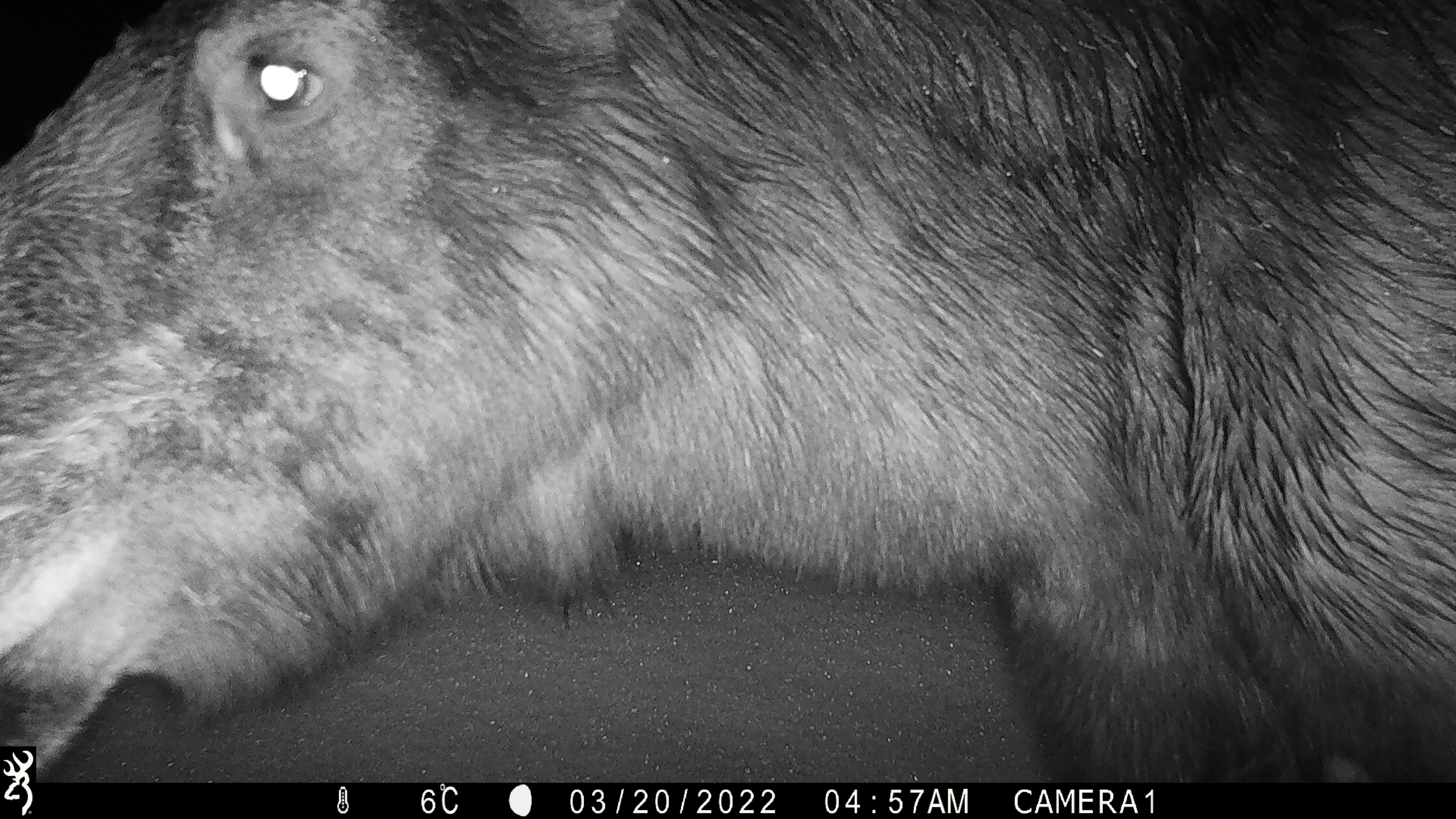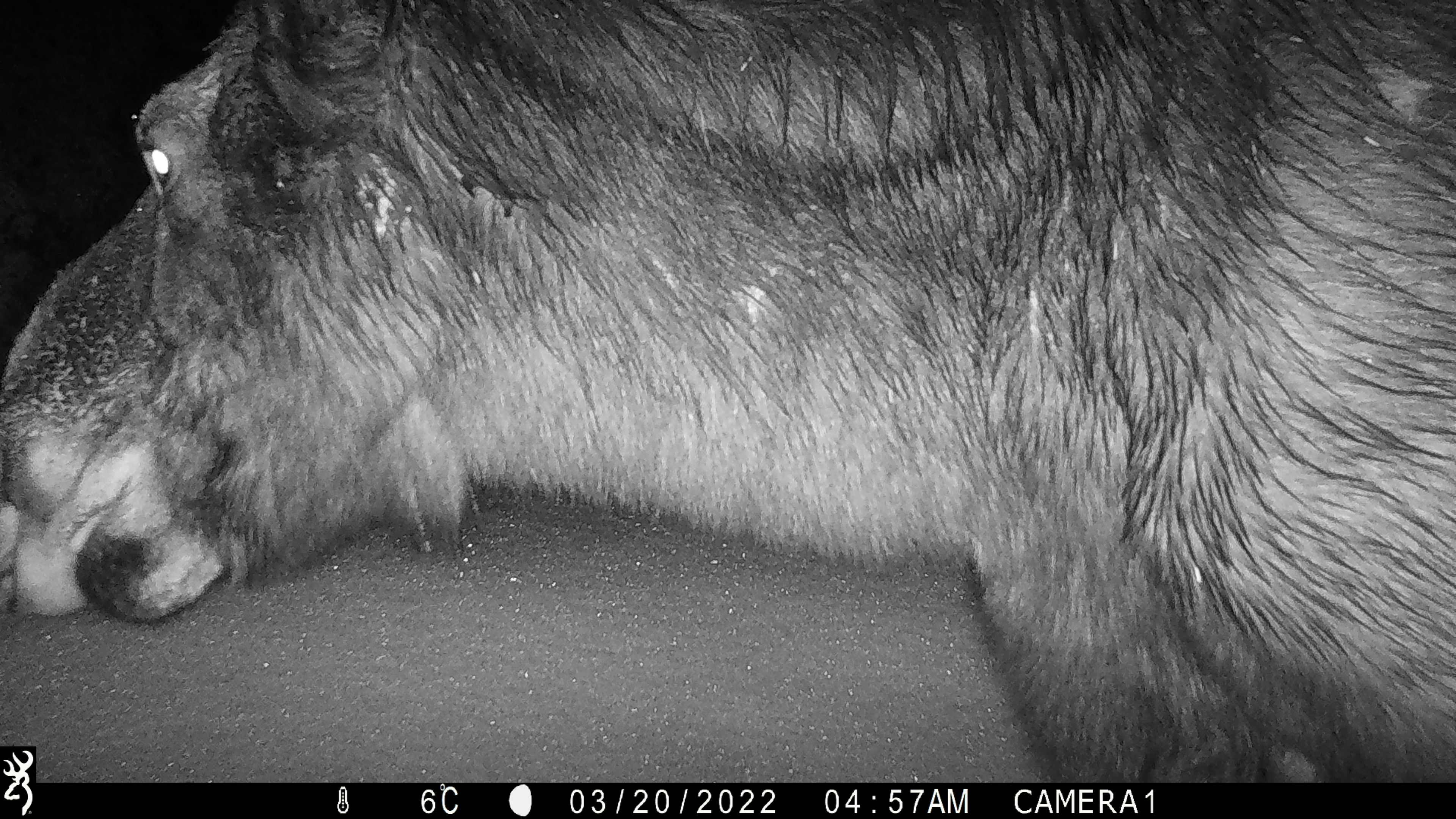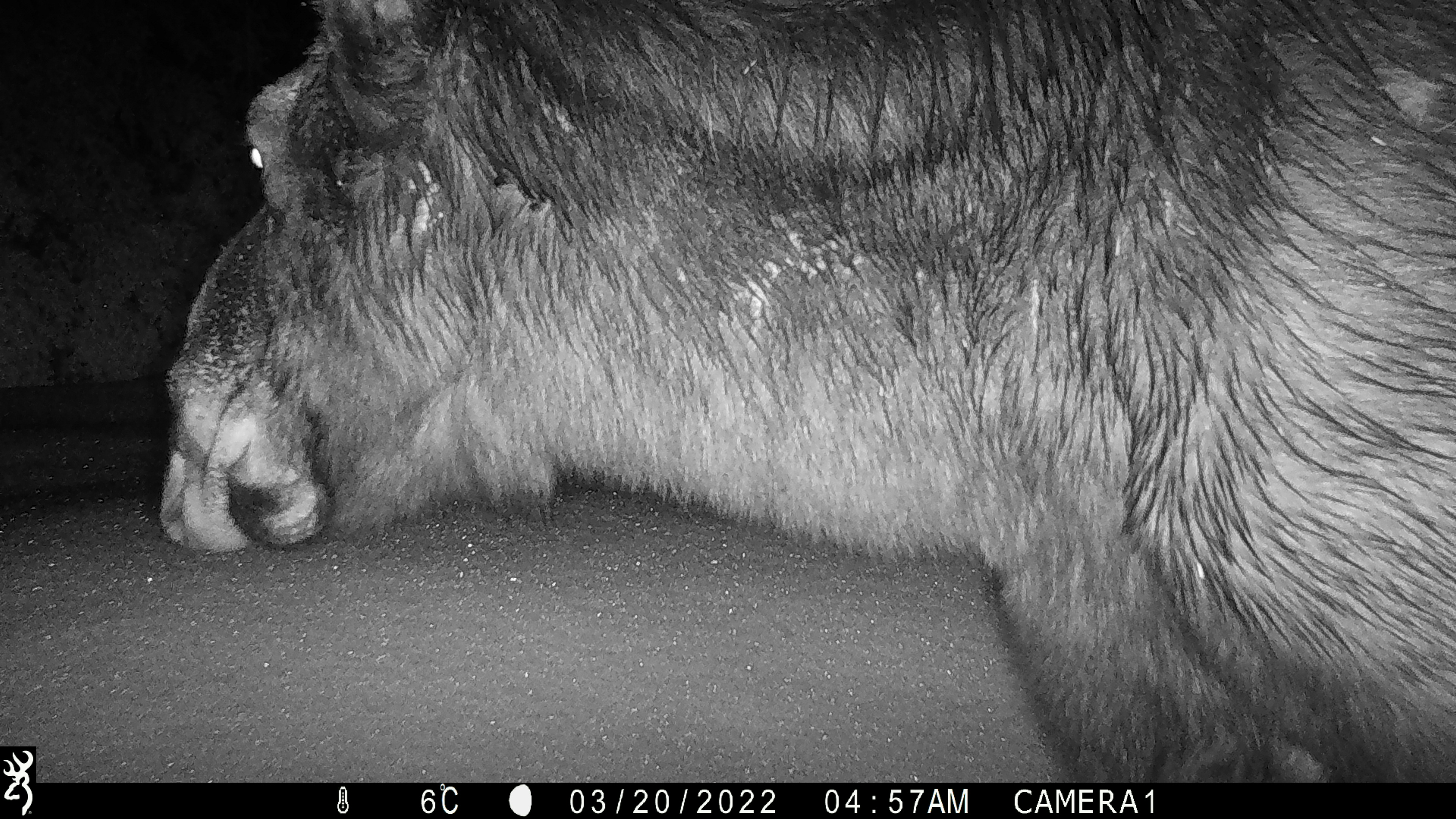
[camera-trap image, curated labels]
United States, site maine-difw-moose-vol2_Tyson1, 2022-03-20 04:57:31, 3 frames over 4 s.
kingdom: Animalia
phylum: Chordata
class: Mammalia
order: Artiodactyla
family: Cervidae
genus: Alces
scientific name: Alces alces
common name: moose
Moose (Alces alces).